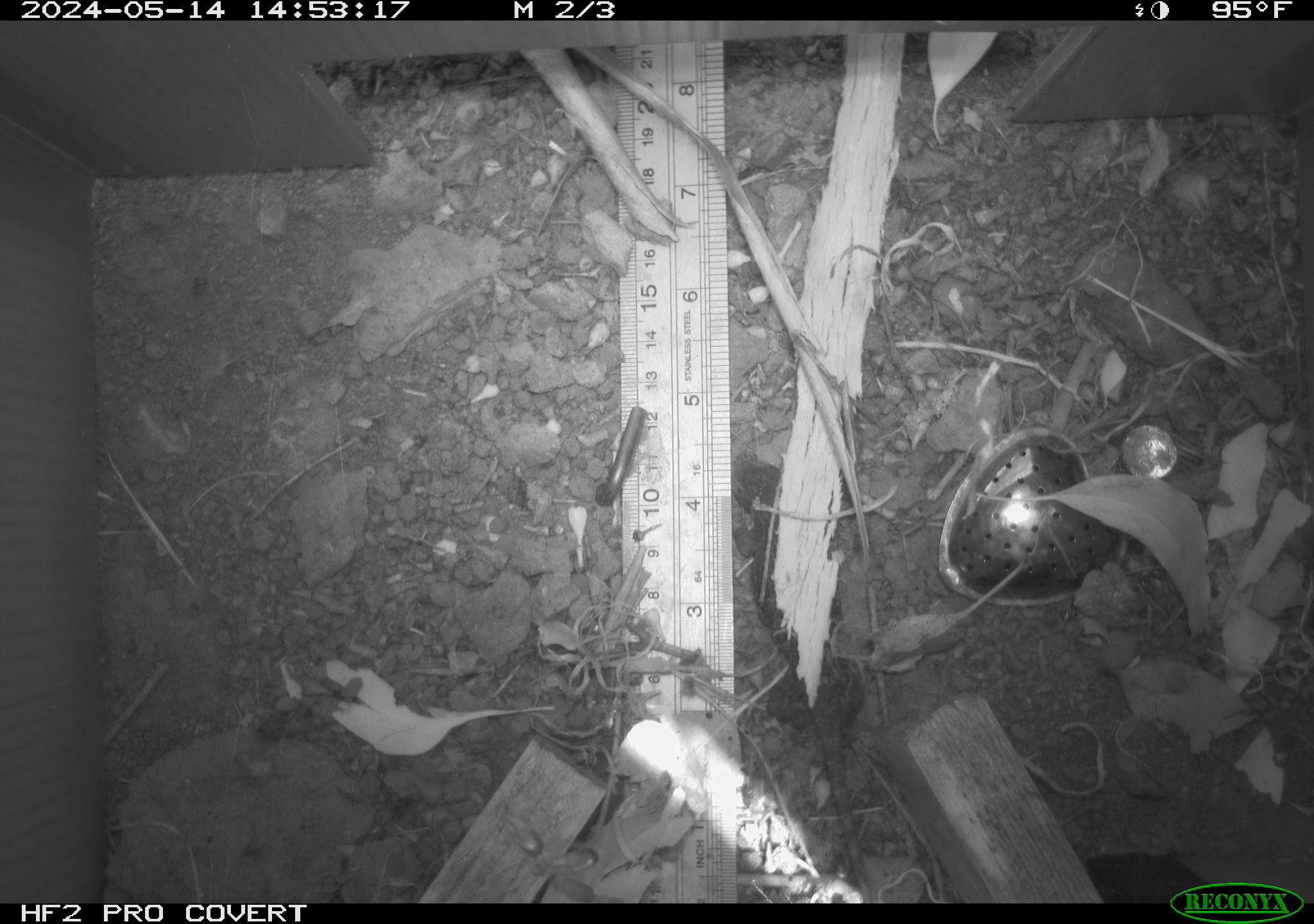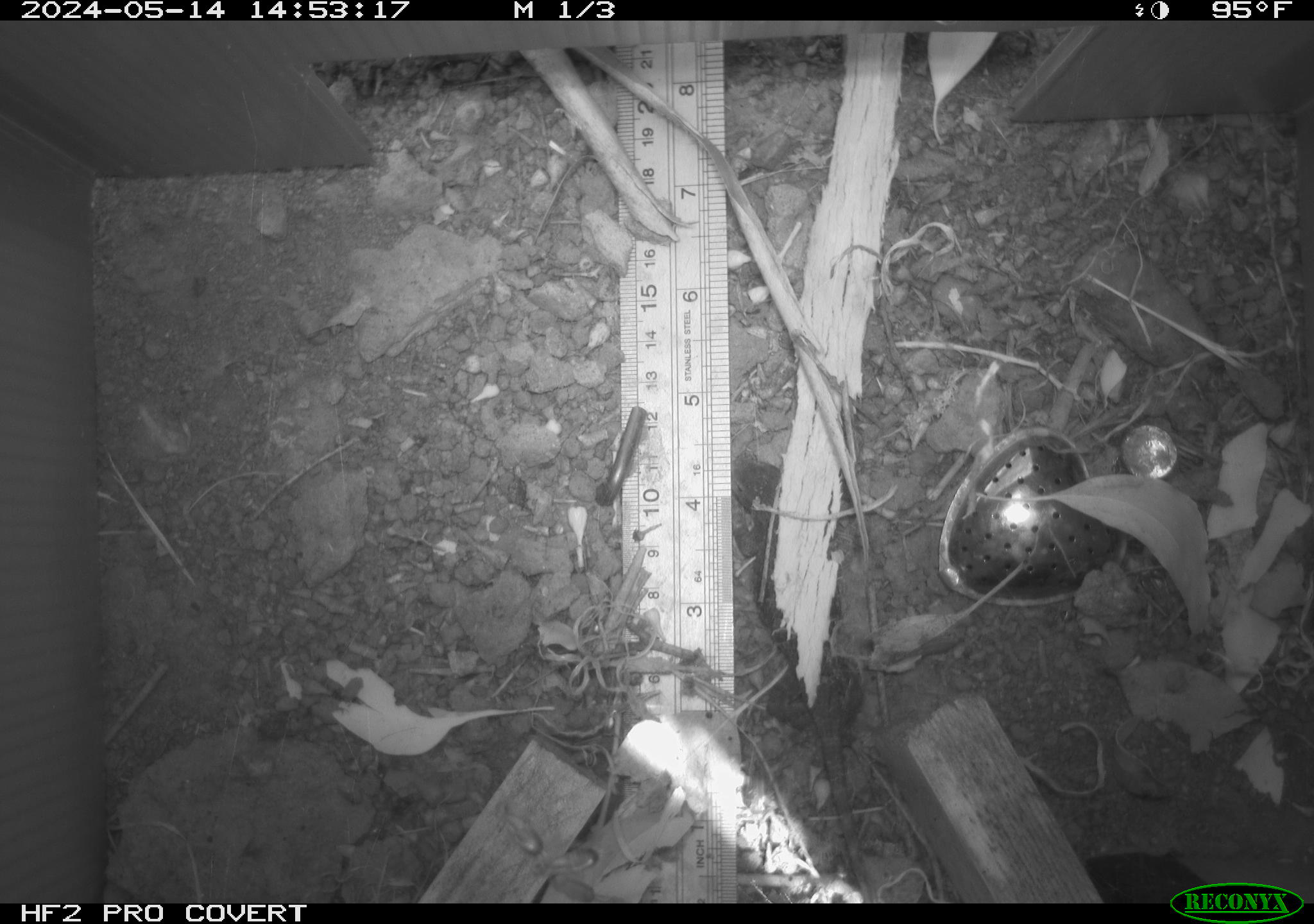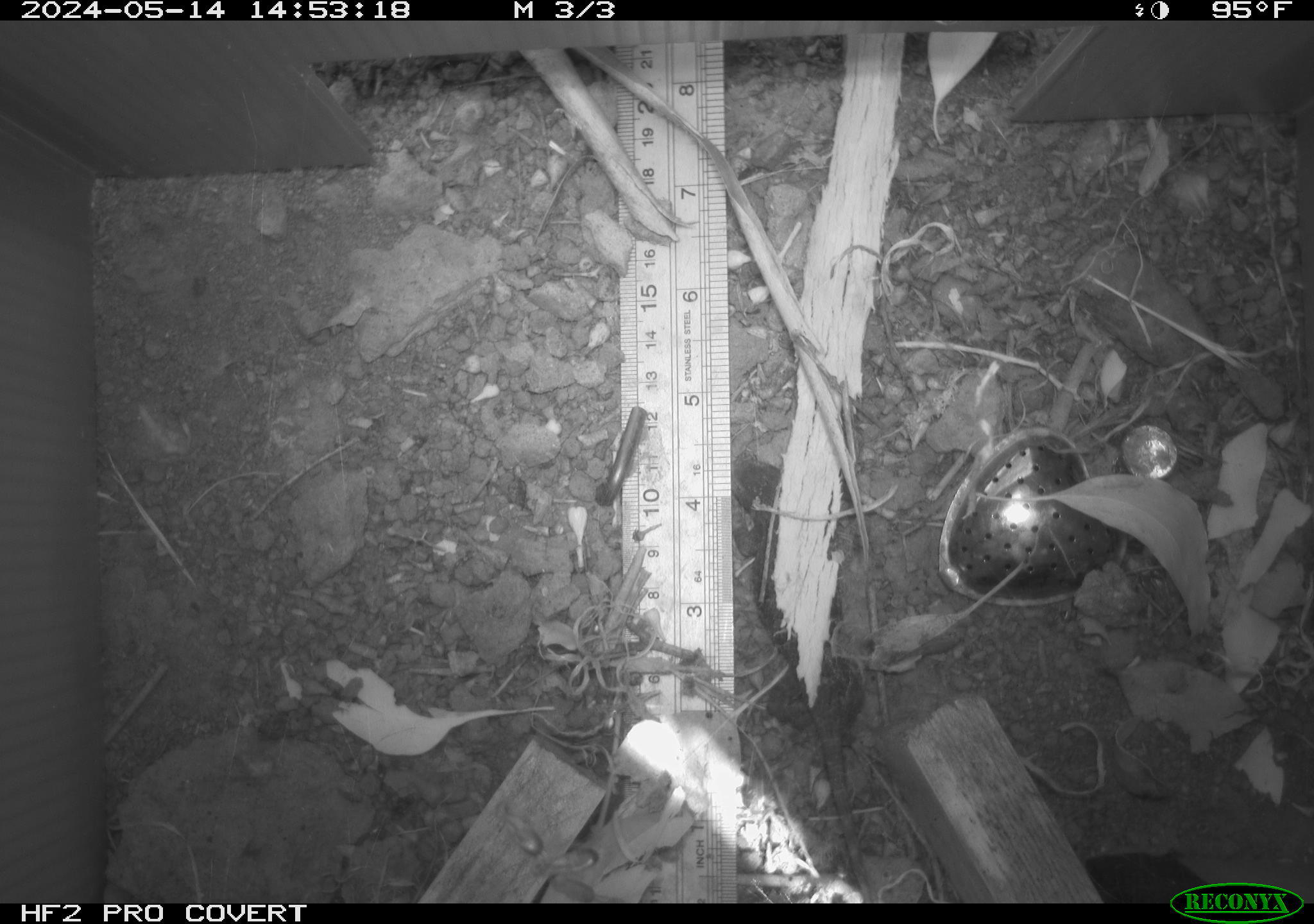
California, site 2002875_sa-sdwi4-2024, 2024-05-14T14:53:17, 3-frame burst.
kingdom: Animalia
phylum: Chordata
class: Reptilia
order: Squamata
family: Phrynosomatidae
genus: Sceloporus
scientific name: Sceloporus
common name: spiny lizards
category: sceloporus species